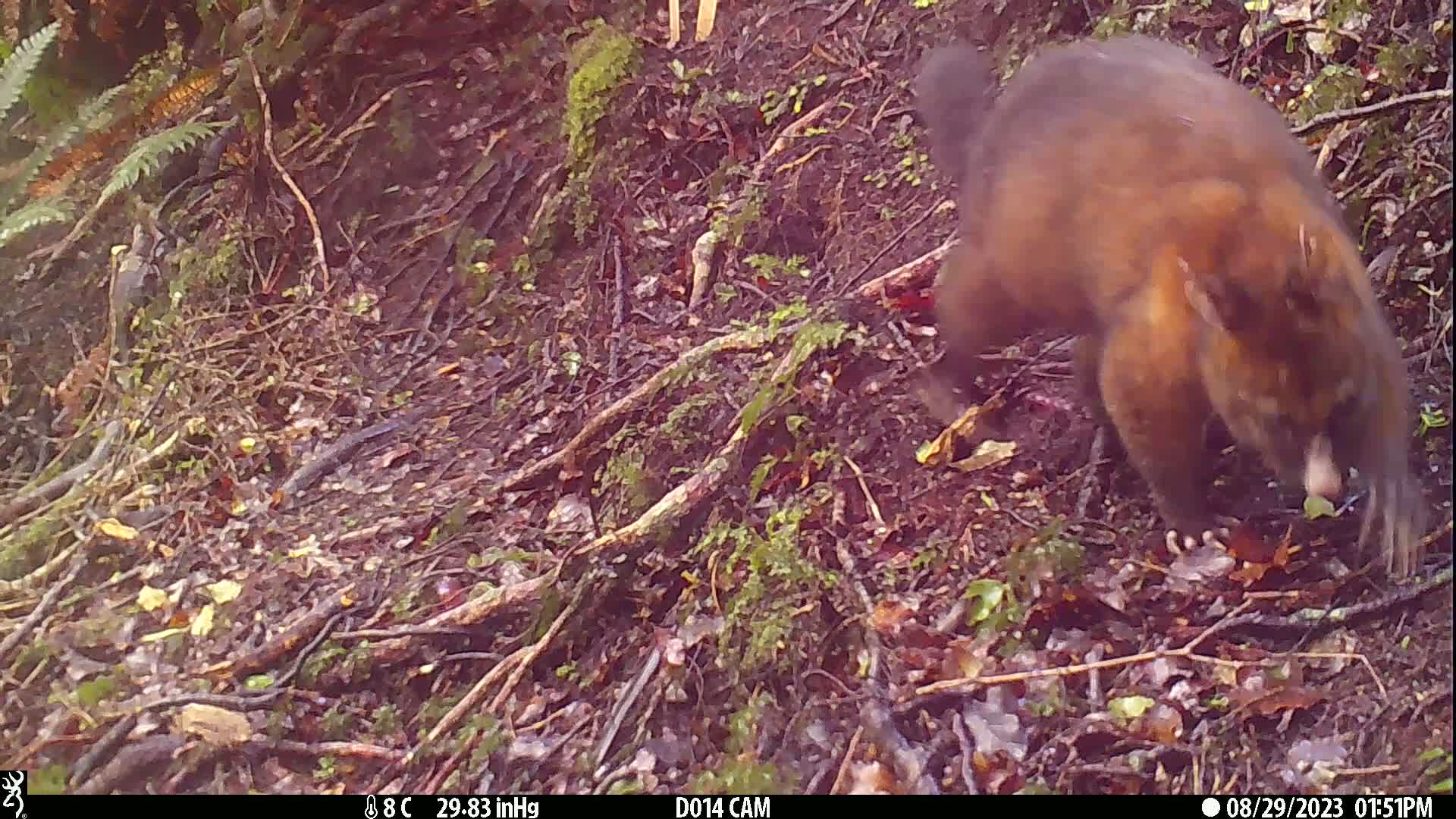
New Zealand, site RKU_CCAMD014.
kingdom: Animalia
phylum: Chordata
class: Mammalia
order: Diprotodontia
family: Phalangeridae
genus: Trichosurus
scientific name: Trichosurus vulpecula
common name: common brushtail possum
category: possum